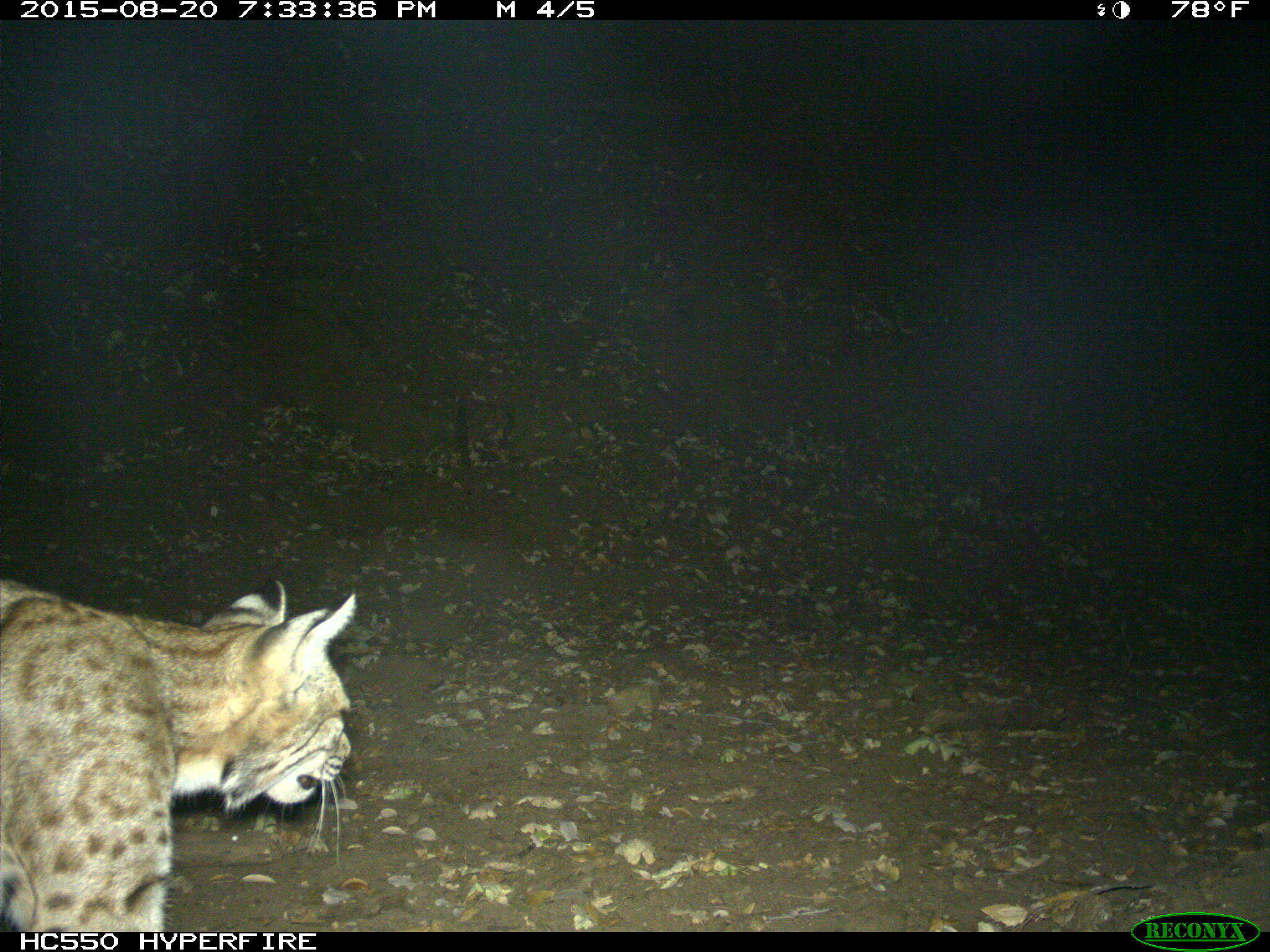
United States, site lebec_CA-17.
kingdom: Animalia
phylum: Chordata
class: Mammalia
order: Carnivora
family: Felidae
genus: Lynx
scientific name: Lynx rufus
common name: bobcat